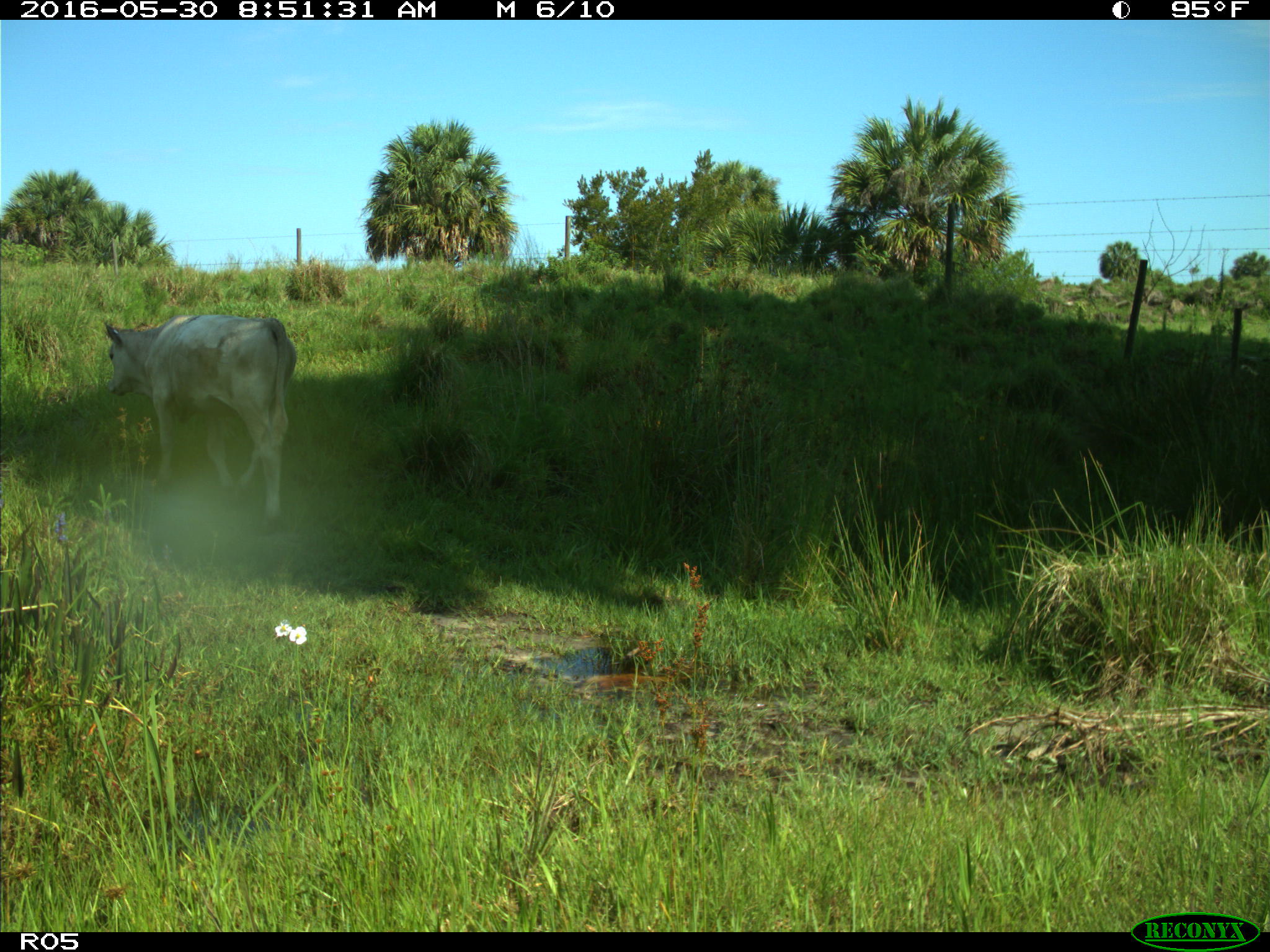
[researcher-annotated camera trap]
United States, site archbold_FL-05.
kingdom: Animalia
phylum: Chordata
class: Mammalia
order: Artiodactyla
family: Bovidae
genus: Bos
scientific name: Bos taurus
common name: domestic cow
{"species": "Bos taurus (domestic cow)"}